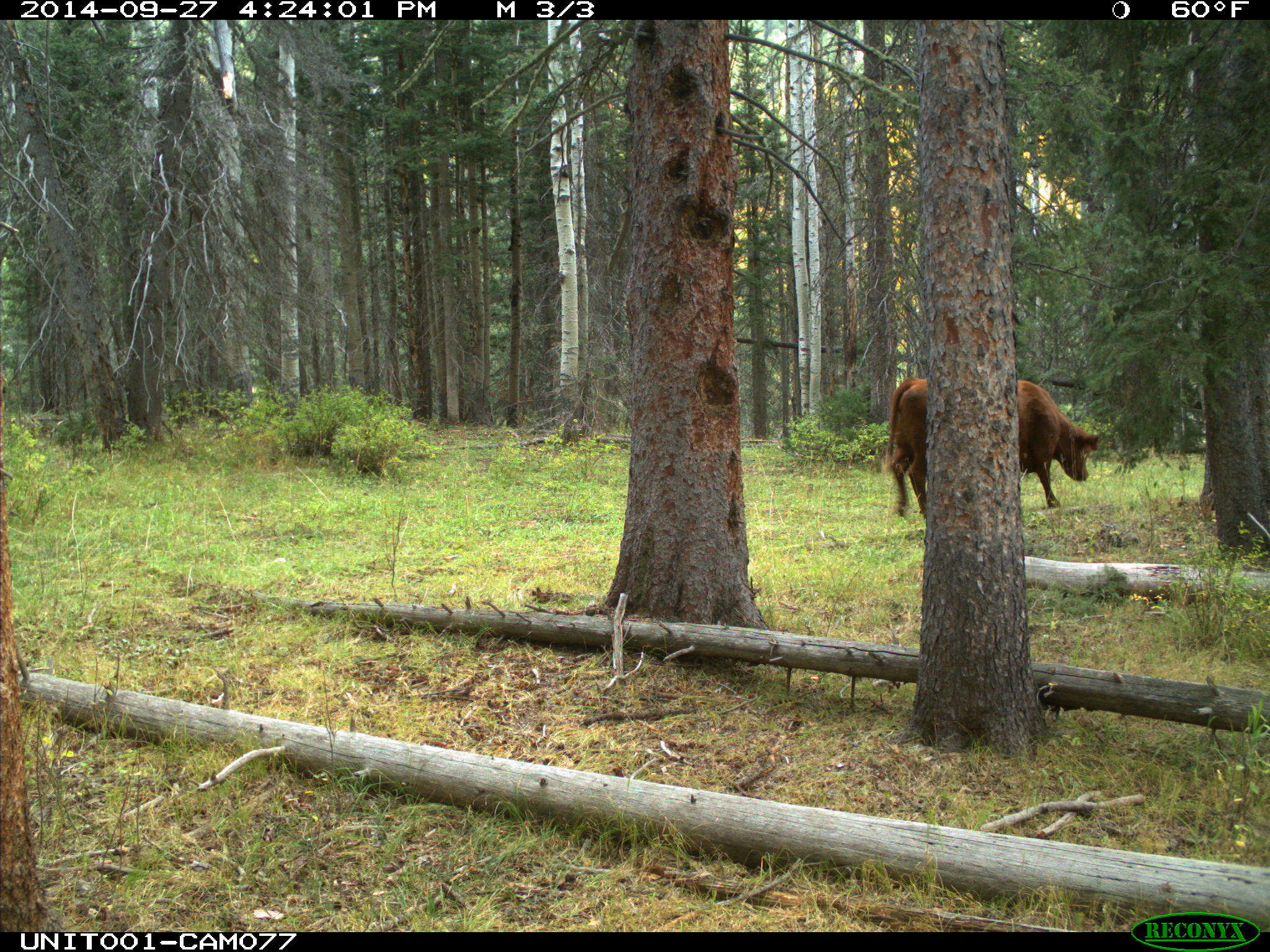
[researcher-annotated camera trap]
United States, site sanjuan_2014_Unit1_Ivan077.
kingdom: Animalia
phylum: Chordata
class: Mammalia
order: Artiodactyla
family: Bovidae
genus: Bos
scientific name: Bos taurus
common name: domestic cow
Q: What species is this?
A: Bos taurus (domestic cow).